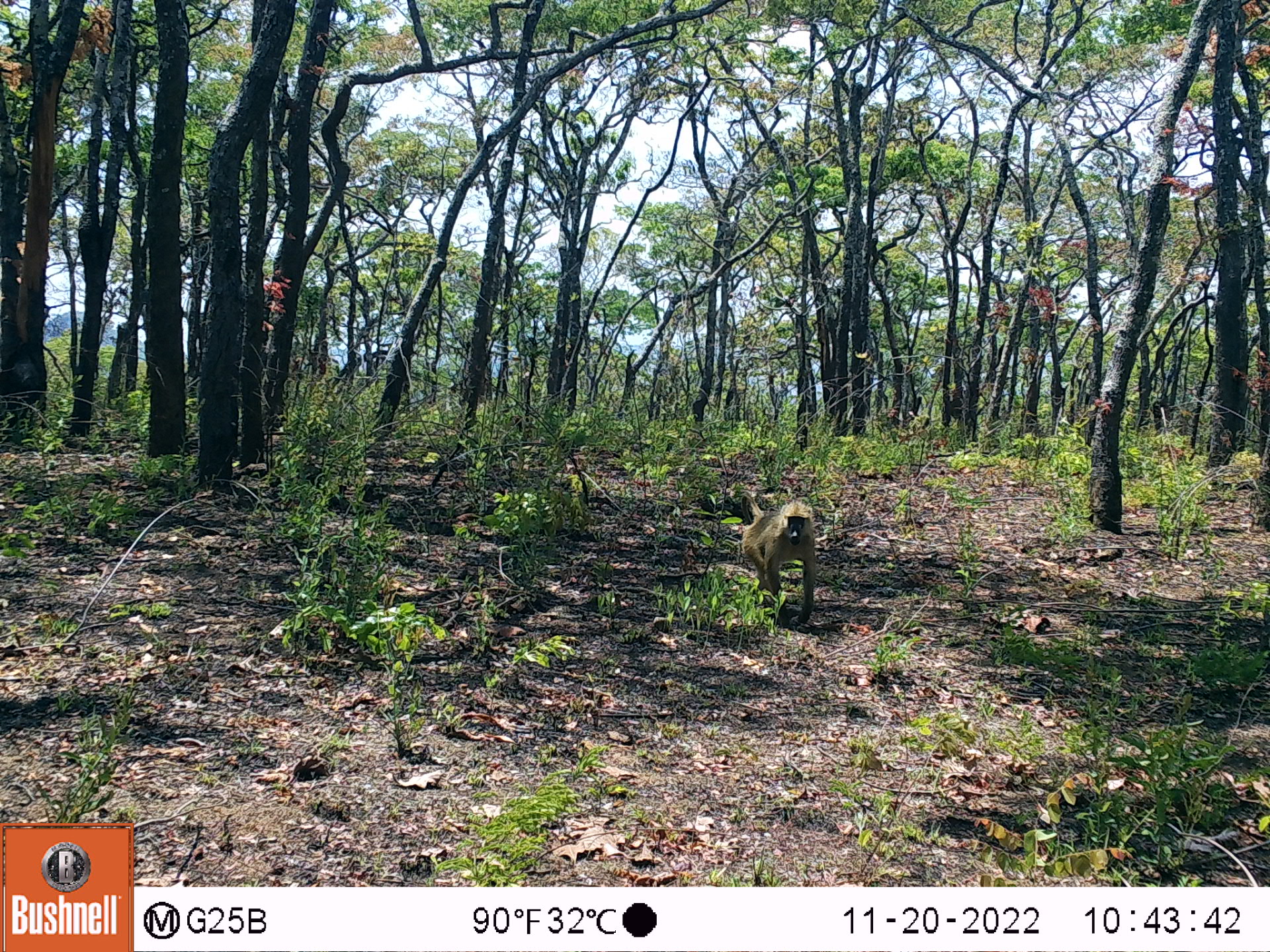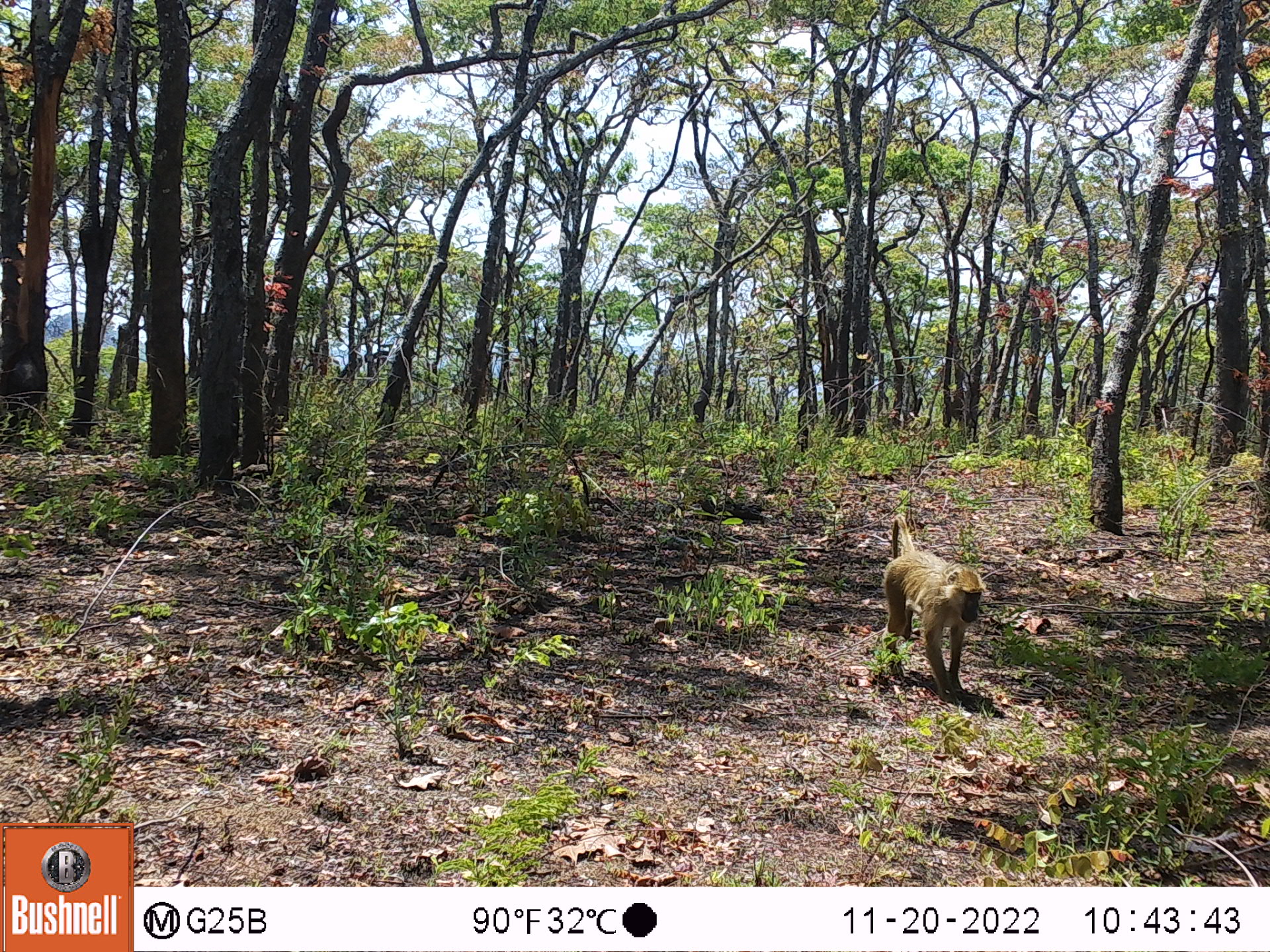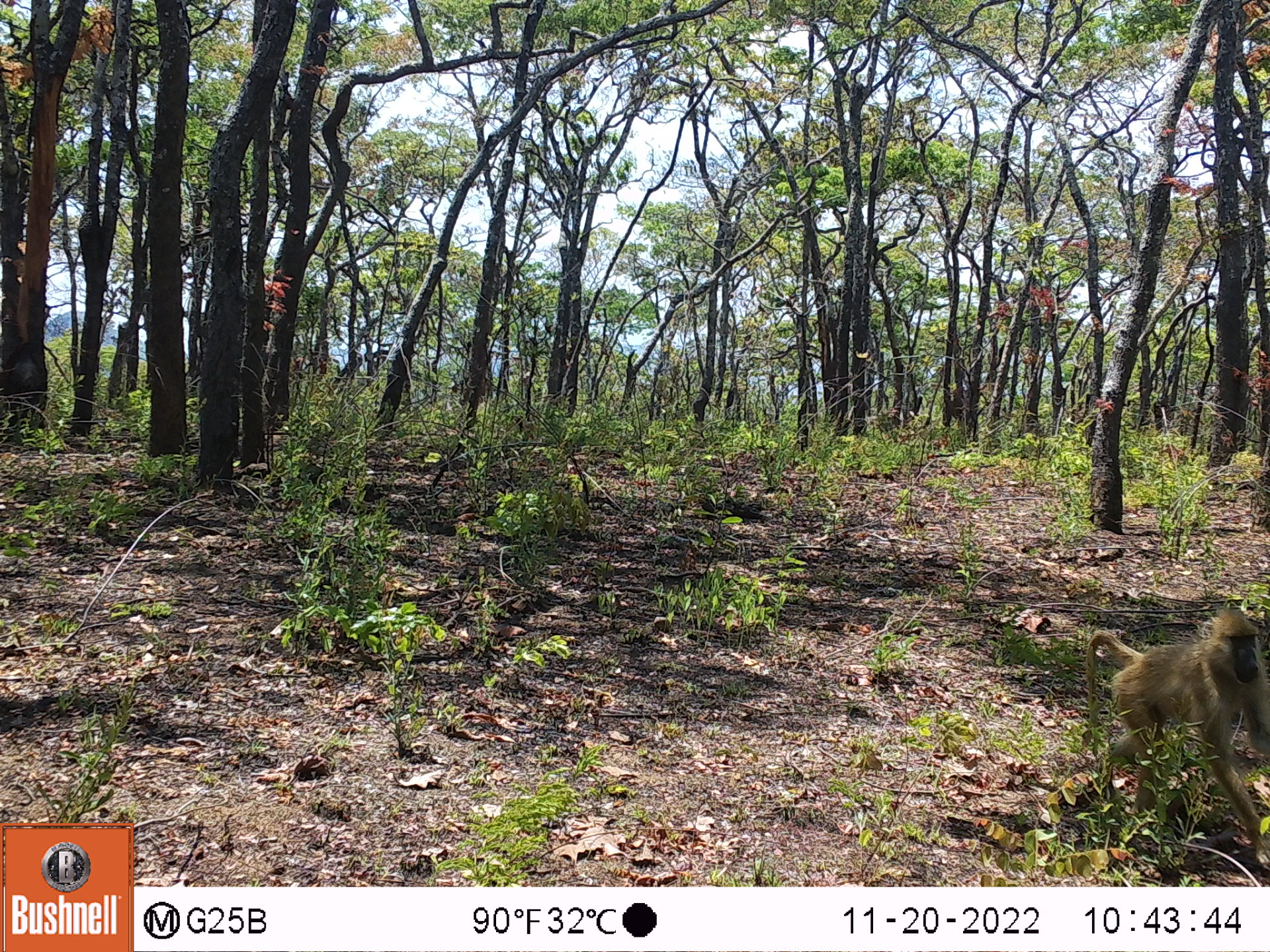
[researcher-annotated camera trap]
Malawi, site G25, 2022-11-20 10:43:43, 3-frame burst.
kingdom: Animalia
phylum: Chordata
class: Mammalia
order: Primates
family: Cercopithecidae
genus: Papio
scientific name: Papio cynocephalus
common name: yellow baboon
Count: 1.